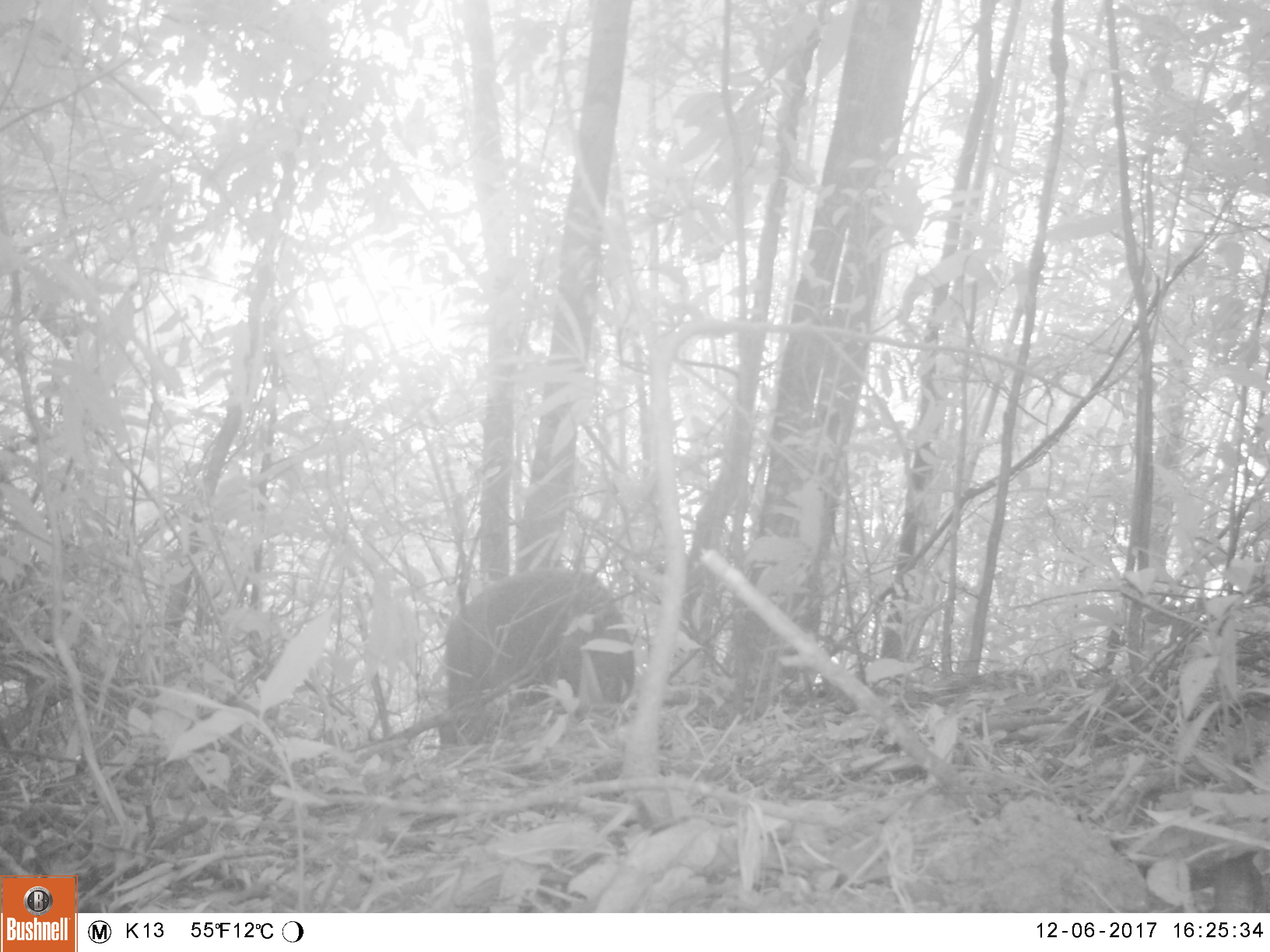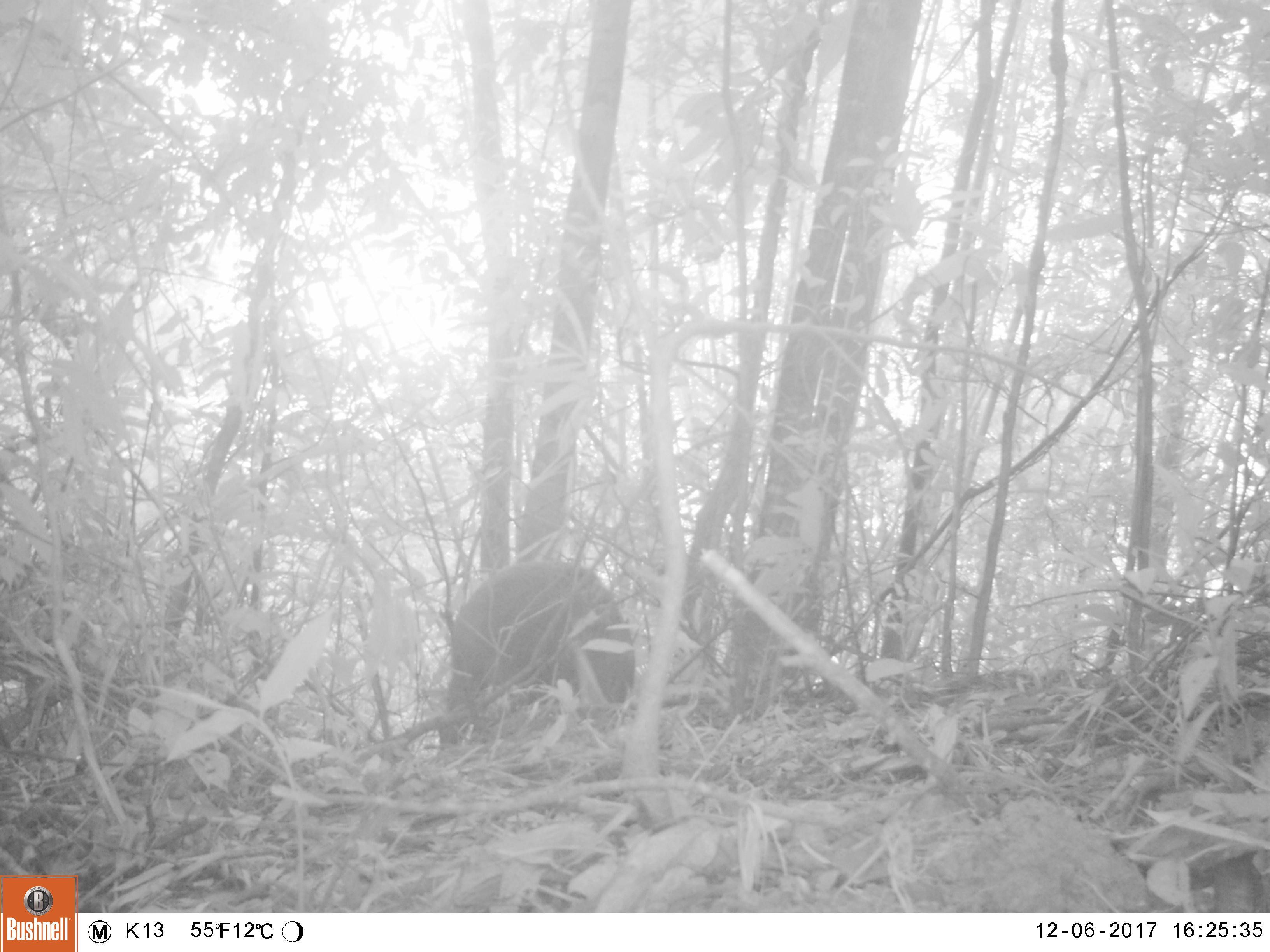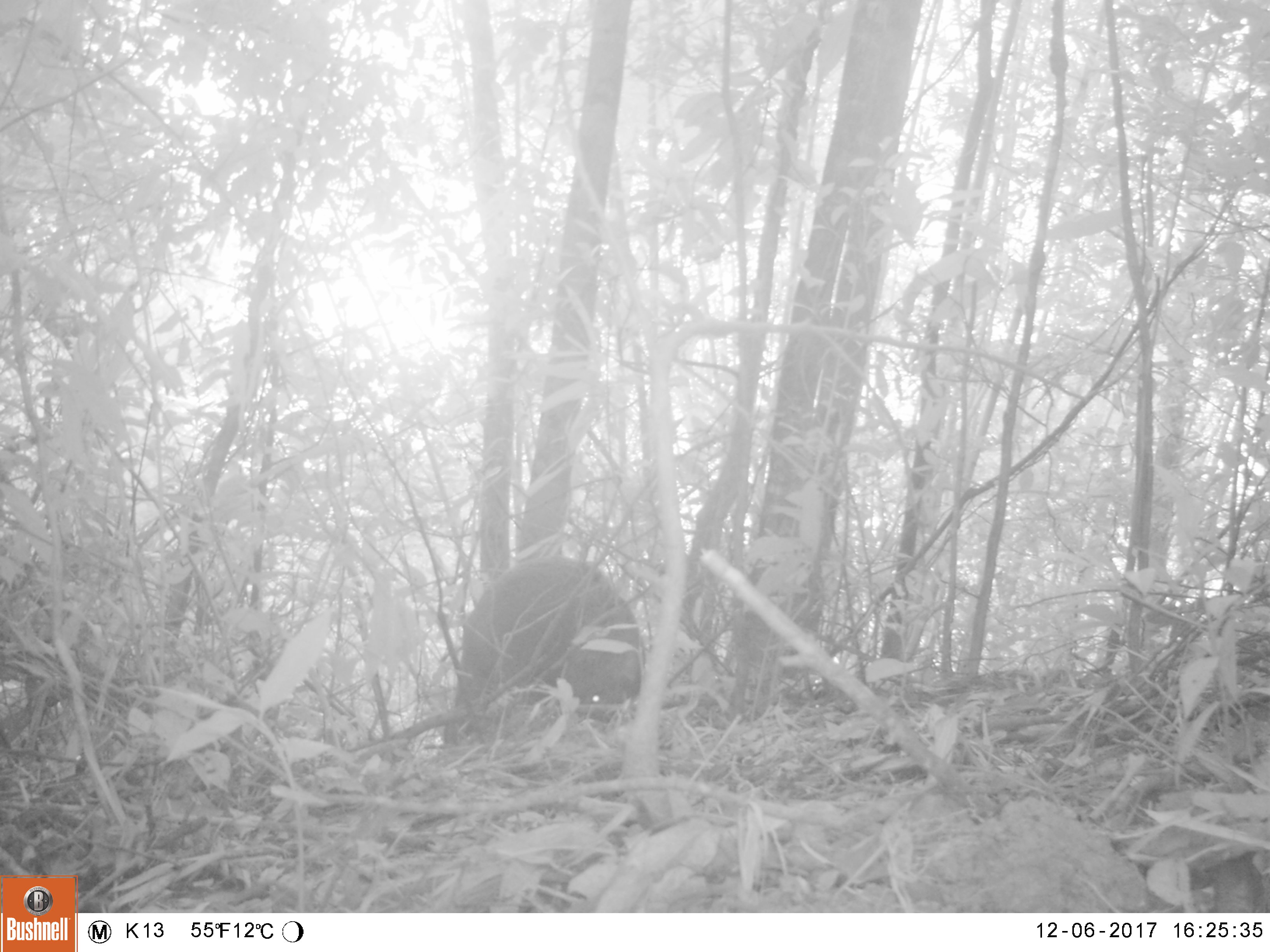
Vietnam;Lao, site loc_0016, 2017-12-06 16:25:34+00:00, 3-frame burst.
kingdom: Animalia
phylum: Chordata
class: Mammalia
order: Artiodactyla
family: Suidae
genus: Sus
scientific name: Sus scrofa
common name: eurasian wild pig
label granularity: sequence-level